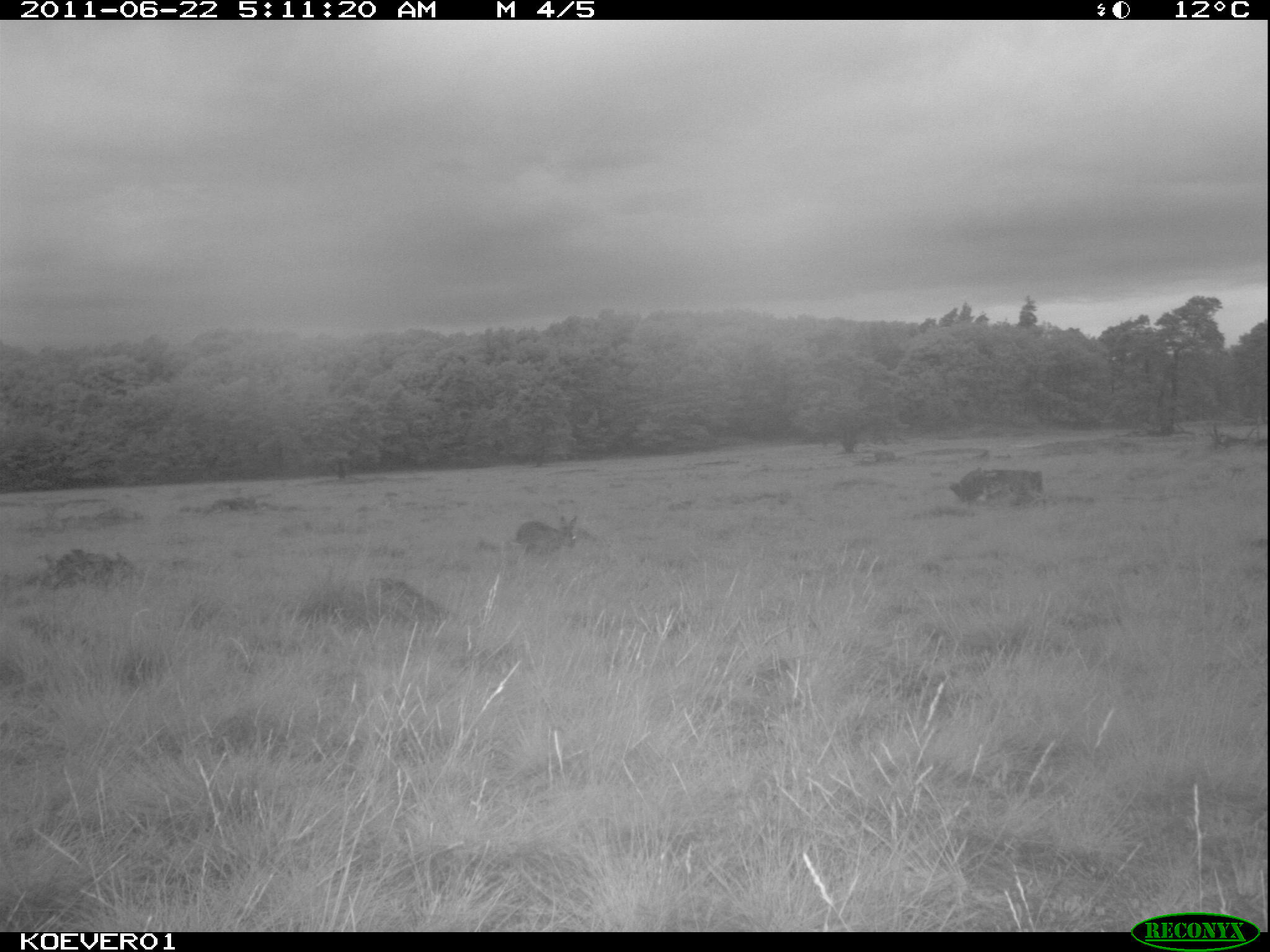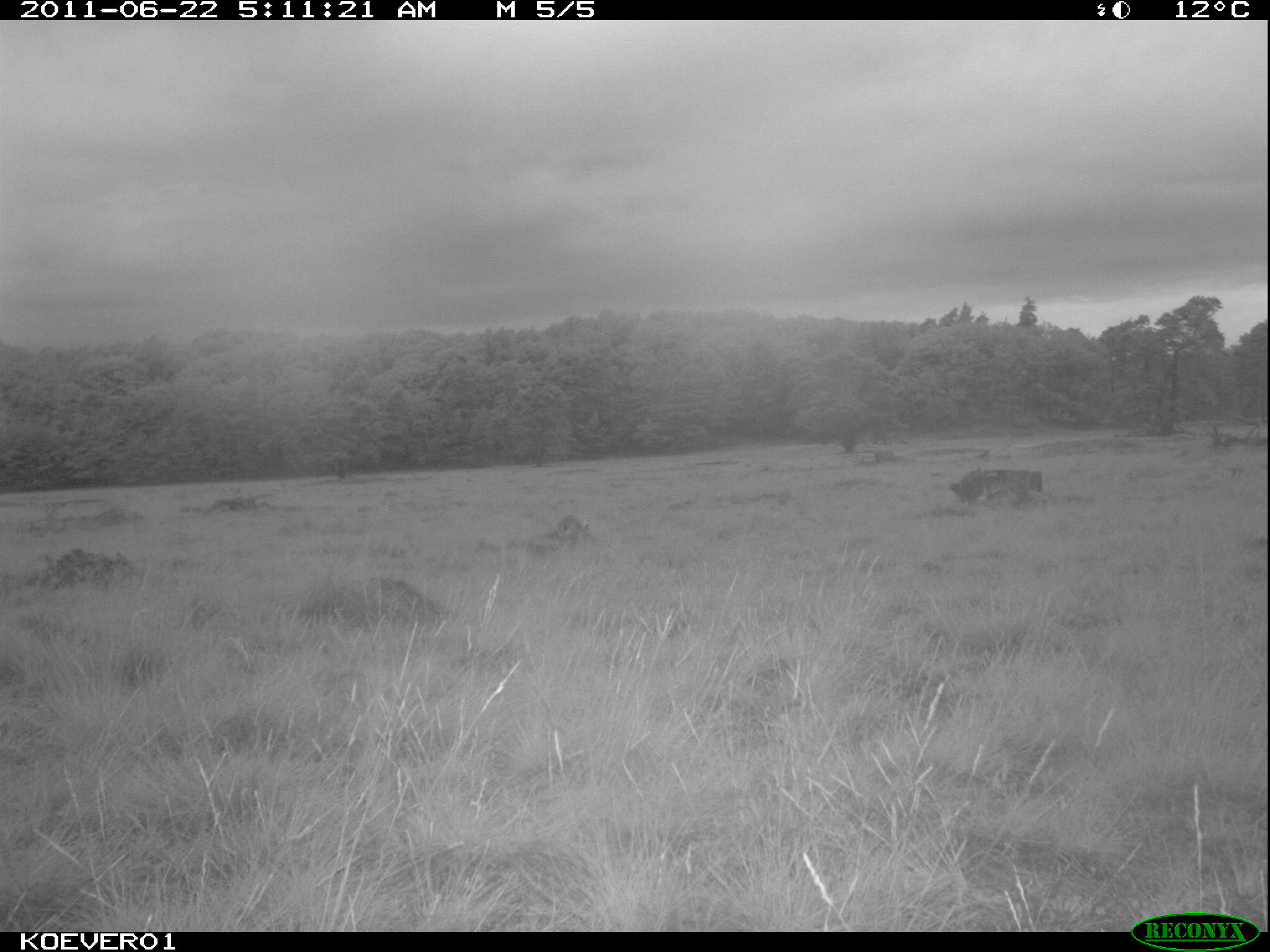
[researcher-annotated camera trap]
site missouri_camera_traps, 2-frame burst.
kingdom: Animalia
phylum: Chordata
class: Mammalia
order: Lagomorpha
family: Leporidae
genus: Lepus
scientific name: Lepus europaeus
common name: european hare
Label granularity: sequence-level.